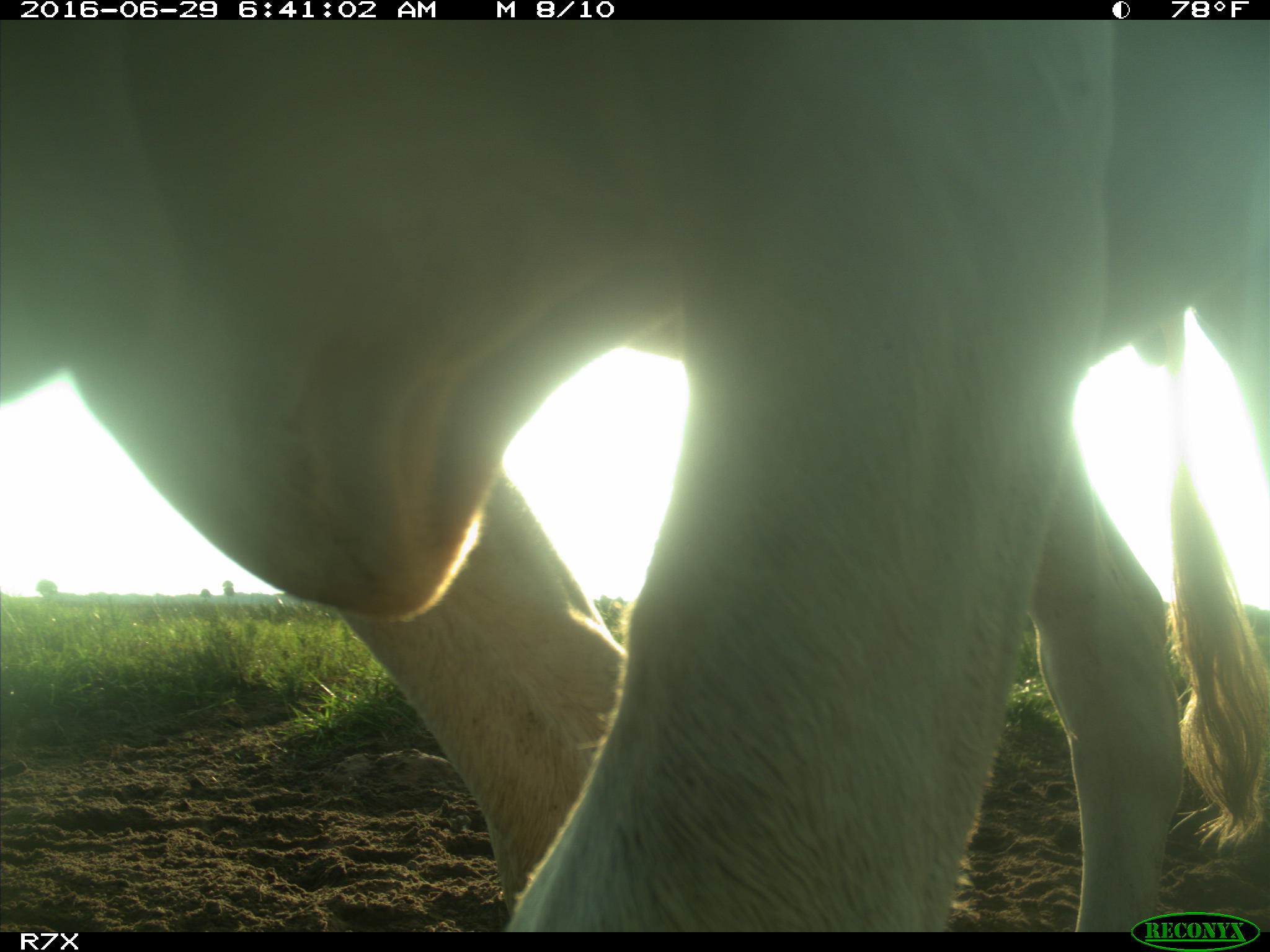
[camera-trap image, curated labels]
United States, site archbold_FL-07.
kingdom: Animalia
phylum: Chordata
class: Mammalia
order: Artiodactyla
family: Bovidae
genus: Bos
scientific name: Bos taurus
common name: domestic cow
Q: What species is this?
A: Bos taurus (domestic cow).